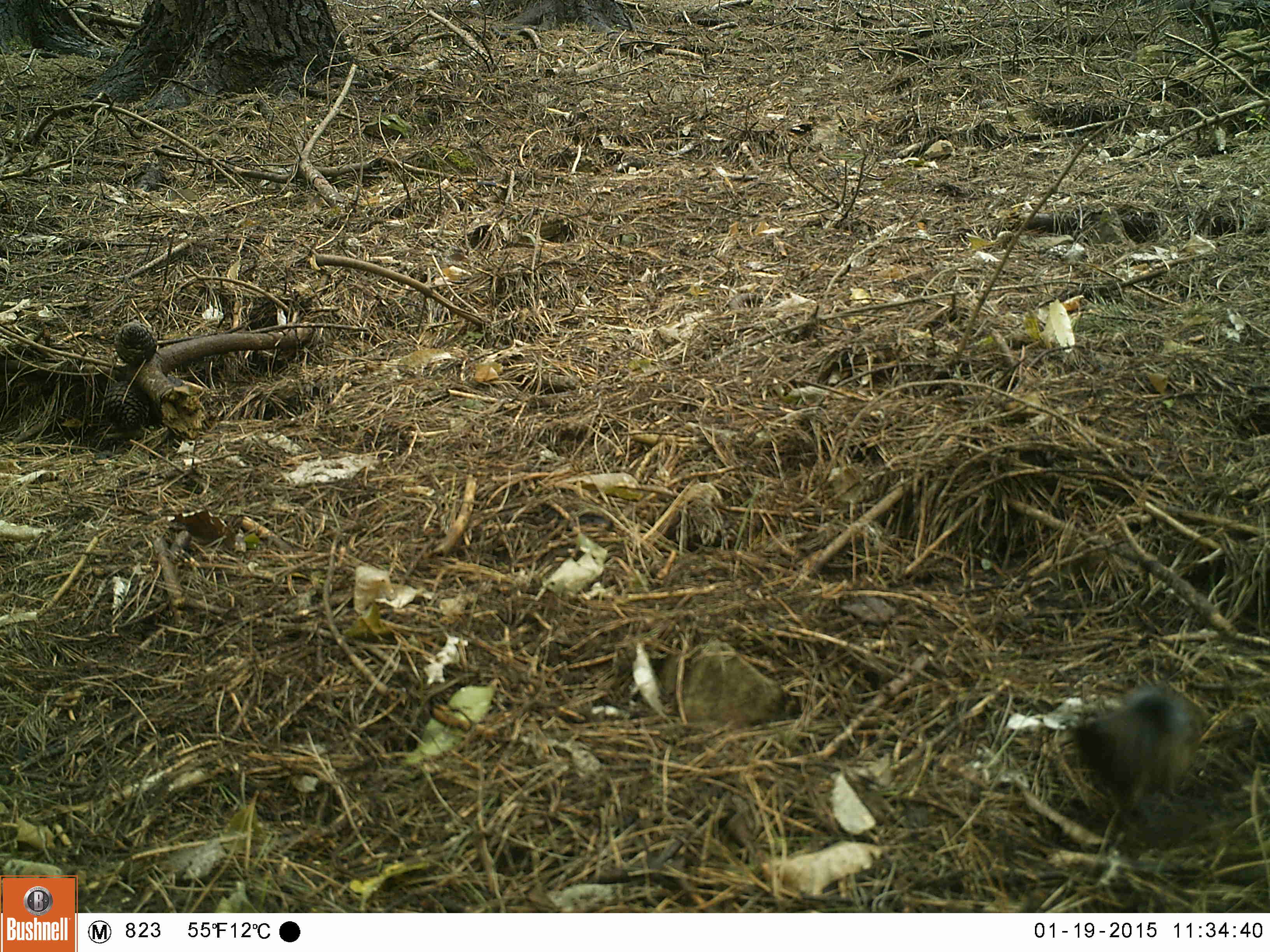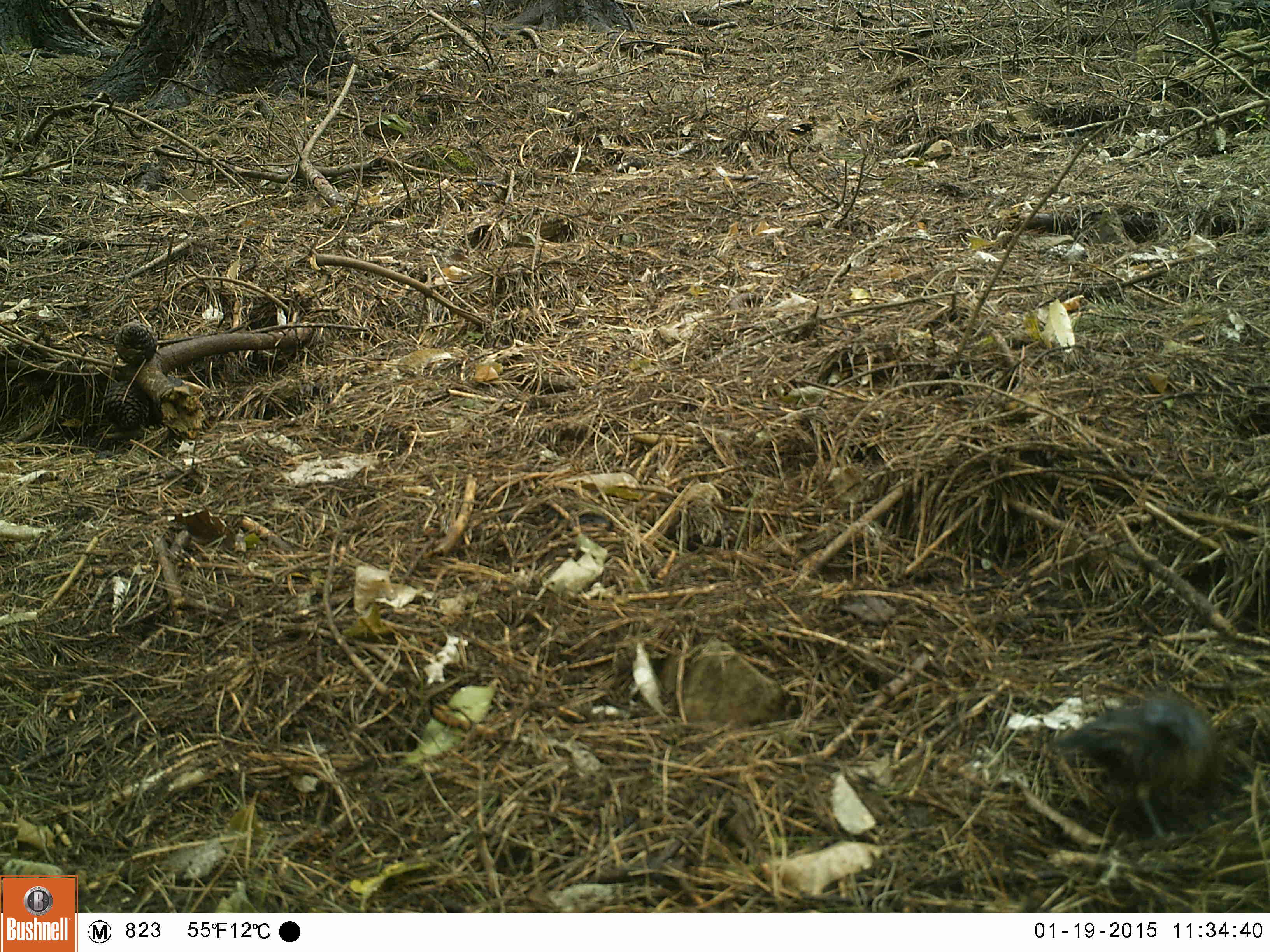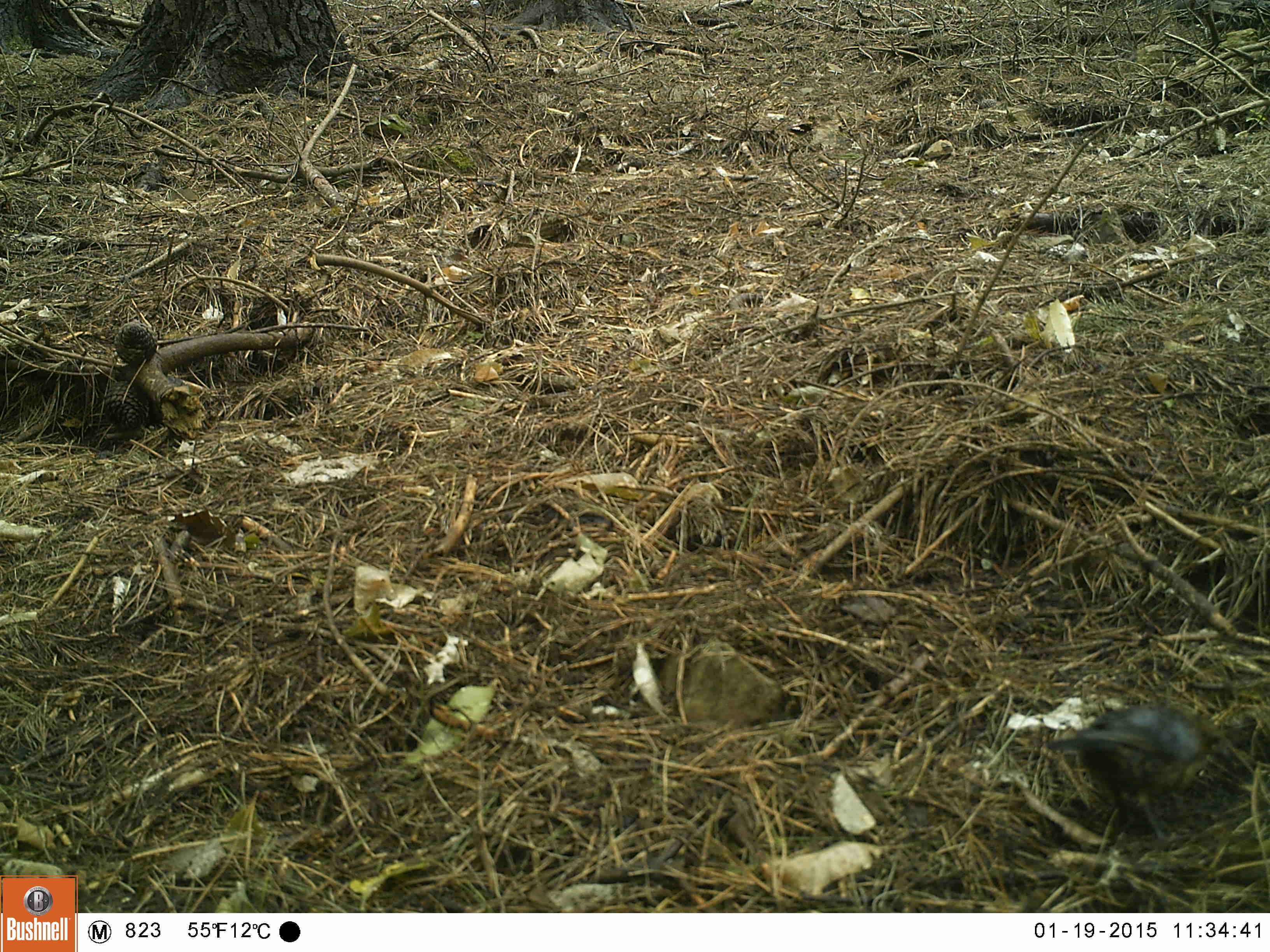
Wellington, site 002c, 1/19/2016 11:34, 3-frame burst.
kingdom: Animalia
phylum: Chordata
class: Aves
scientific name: Aves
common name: bird